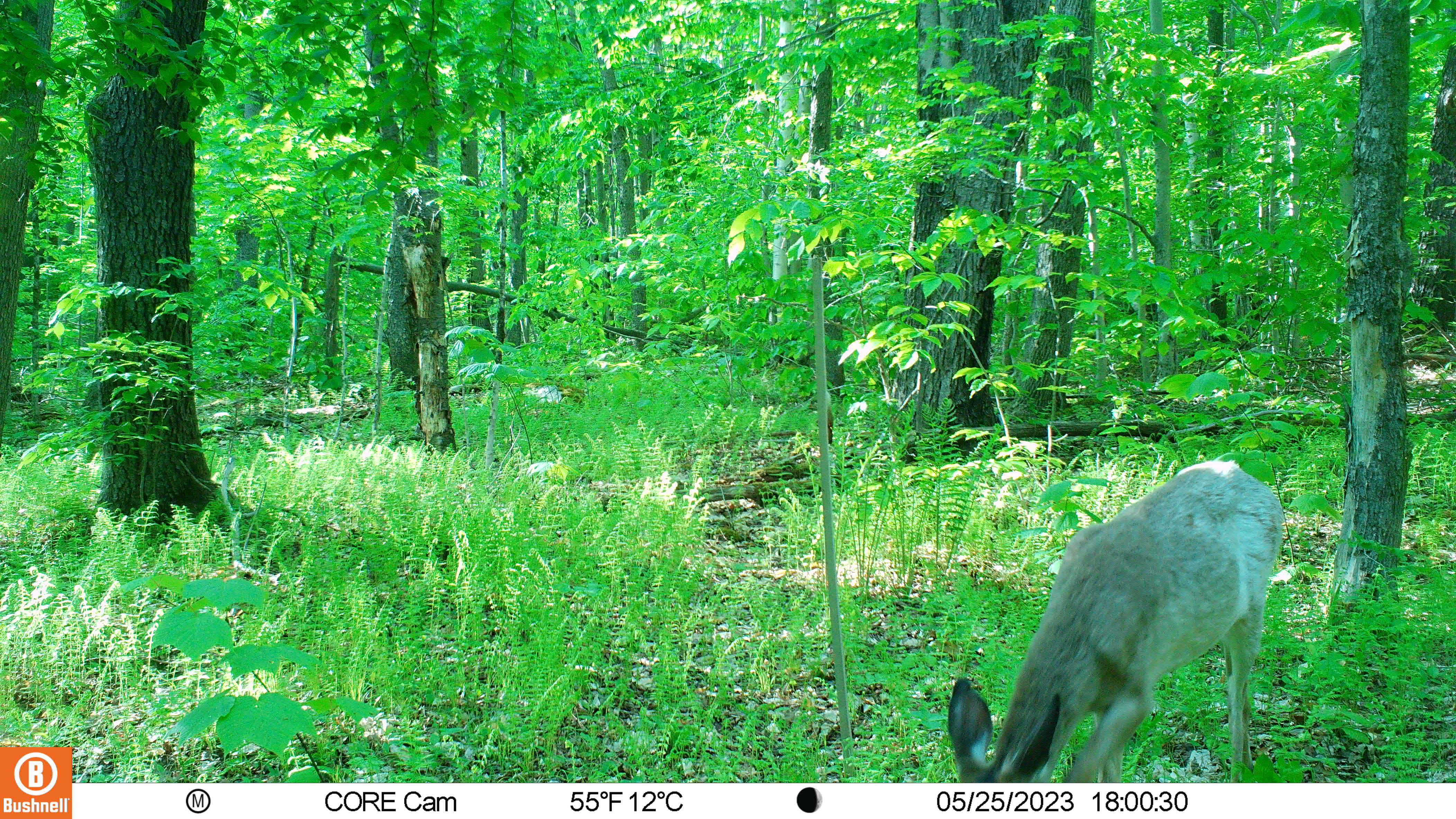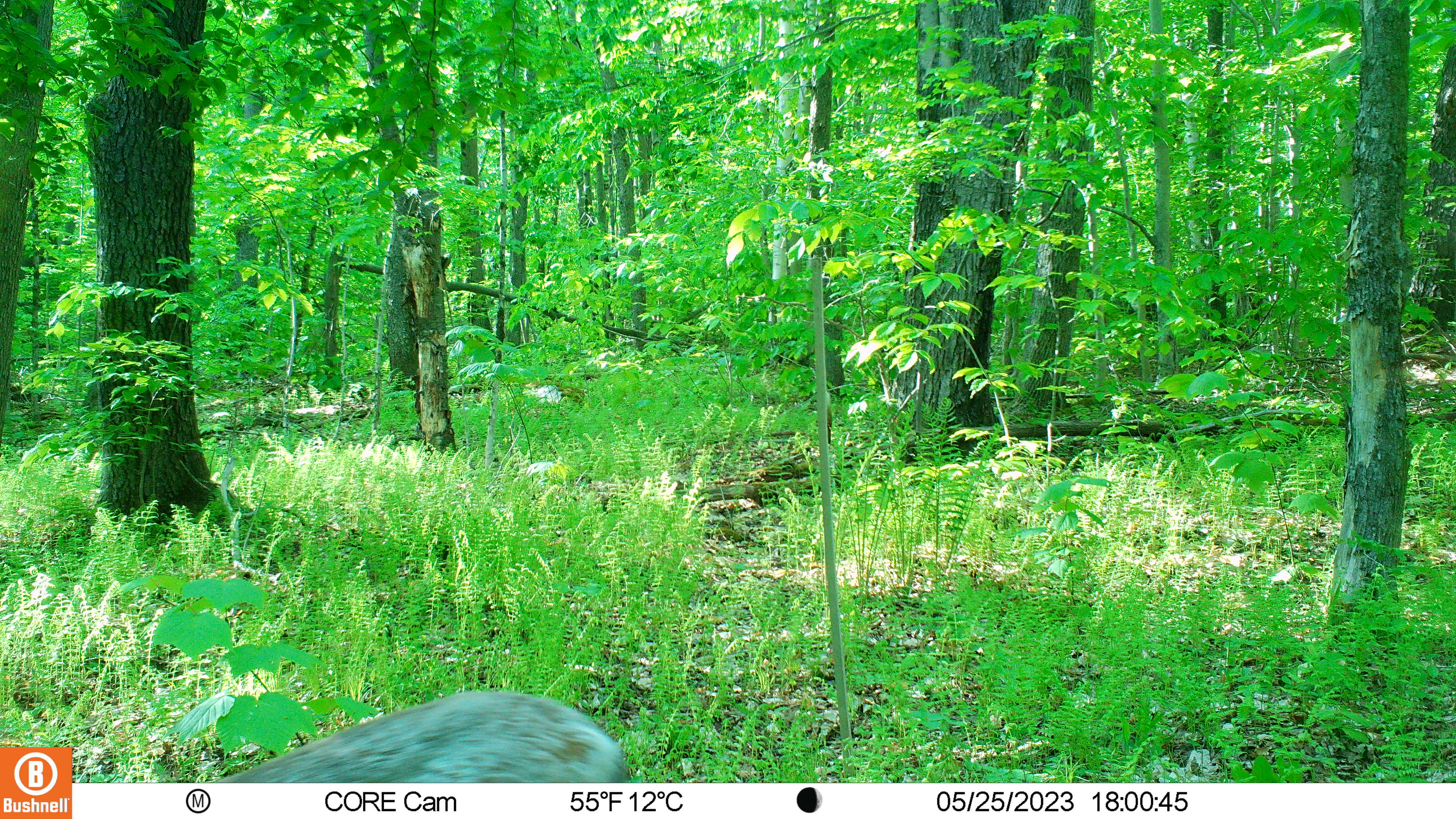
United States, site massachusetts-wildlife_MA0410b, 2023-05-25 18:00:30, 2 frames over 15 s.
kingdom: Animalia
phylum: Chordata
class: Mammalia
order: Artiodactyla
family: Cervidae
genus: Odocoileus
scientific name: Odocoileus virginianus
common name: white-tailed deer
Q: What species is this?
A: White-tailed deer (Odocoileus virginianus).